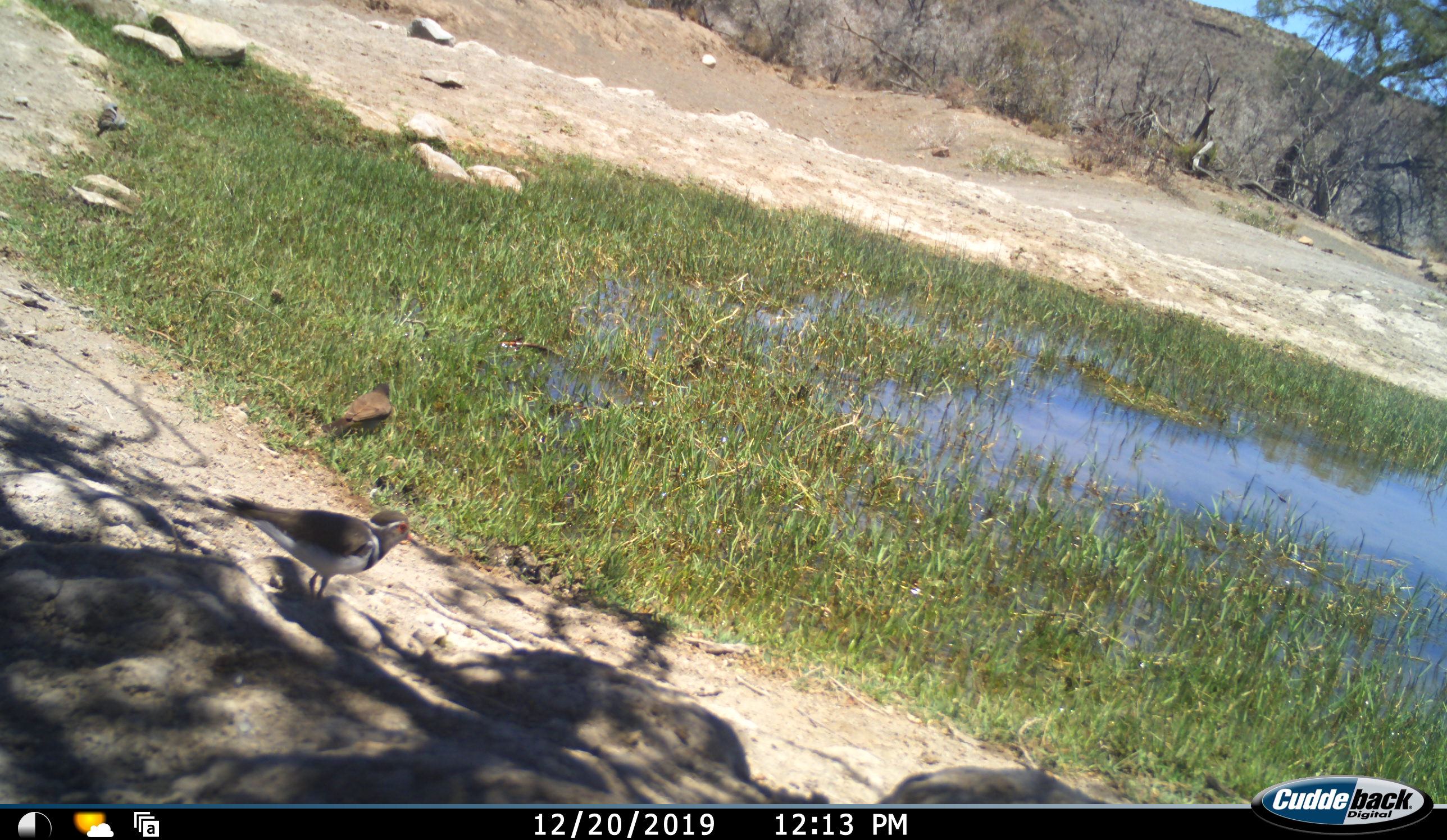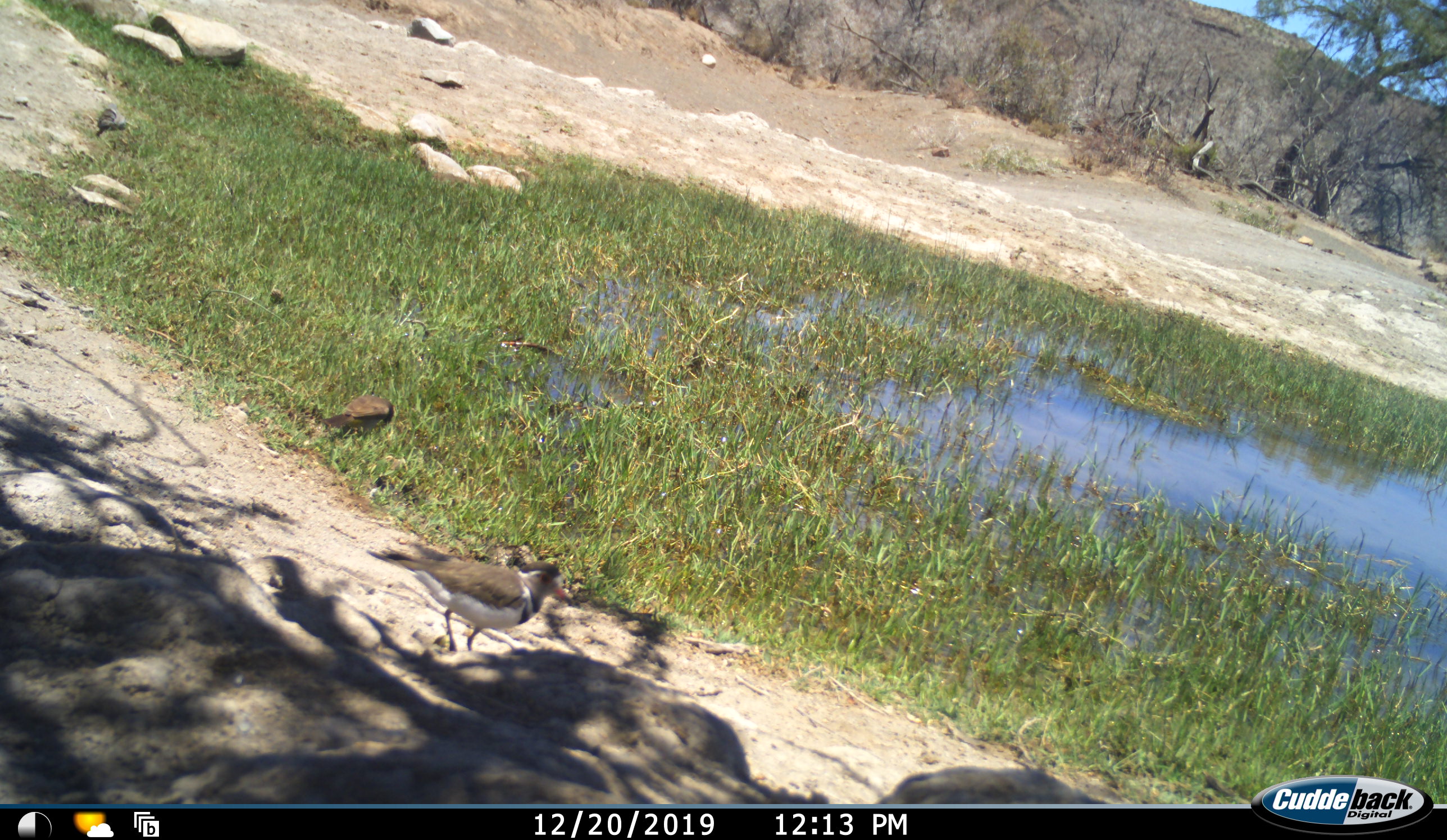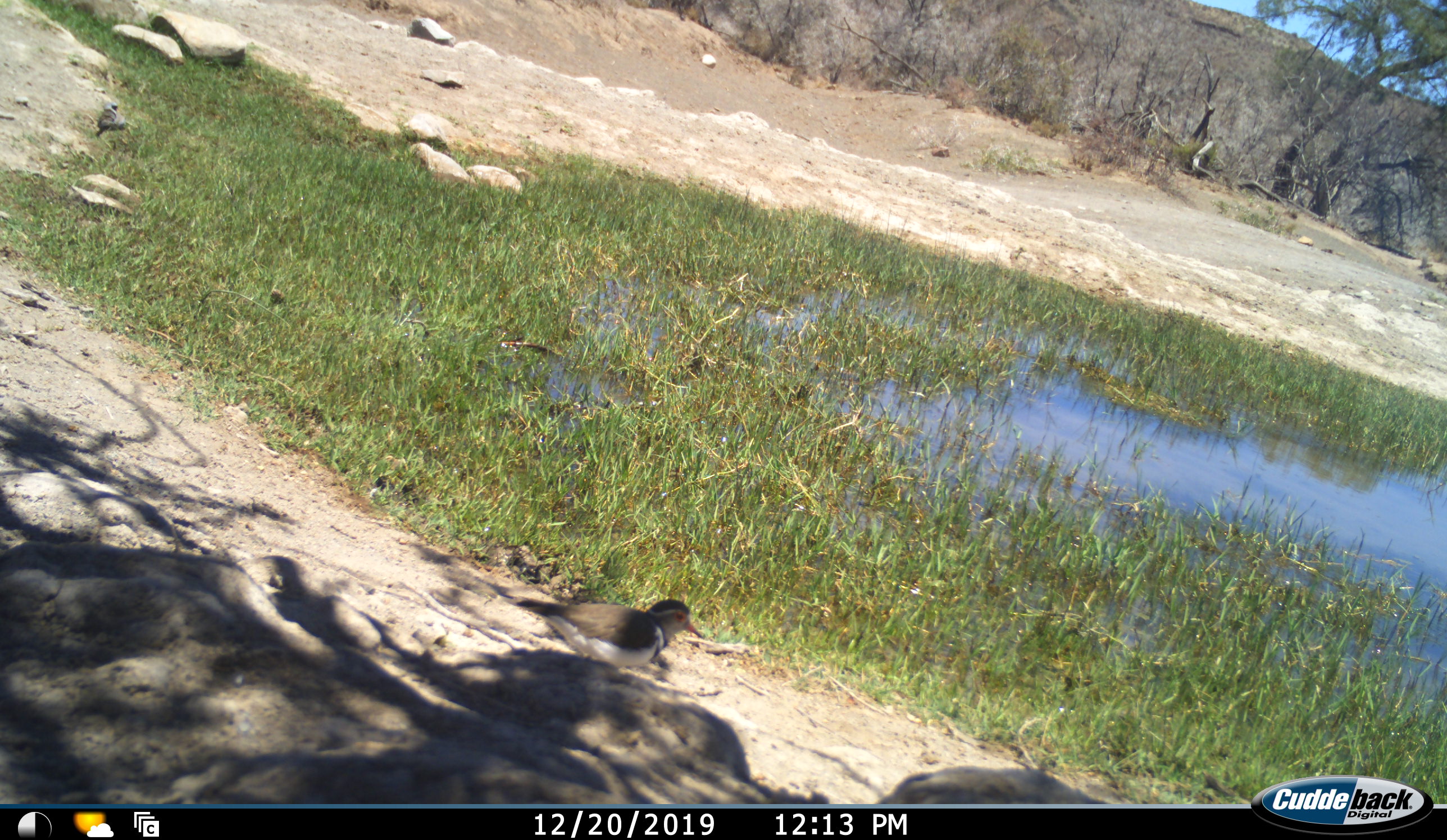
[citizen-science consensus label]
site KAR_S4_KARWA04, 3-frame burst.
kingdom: Animalia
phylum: Chordata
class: Aves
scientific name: Aves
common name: bird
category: birdother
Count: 2.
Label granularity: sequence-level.